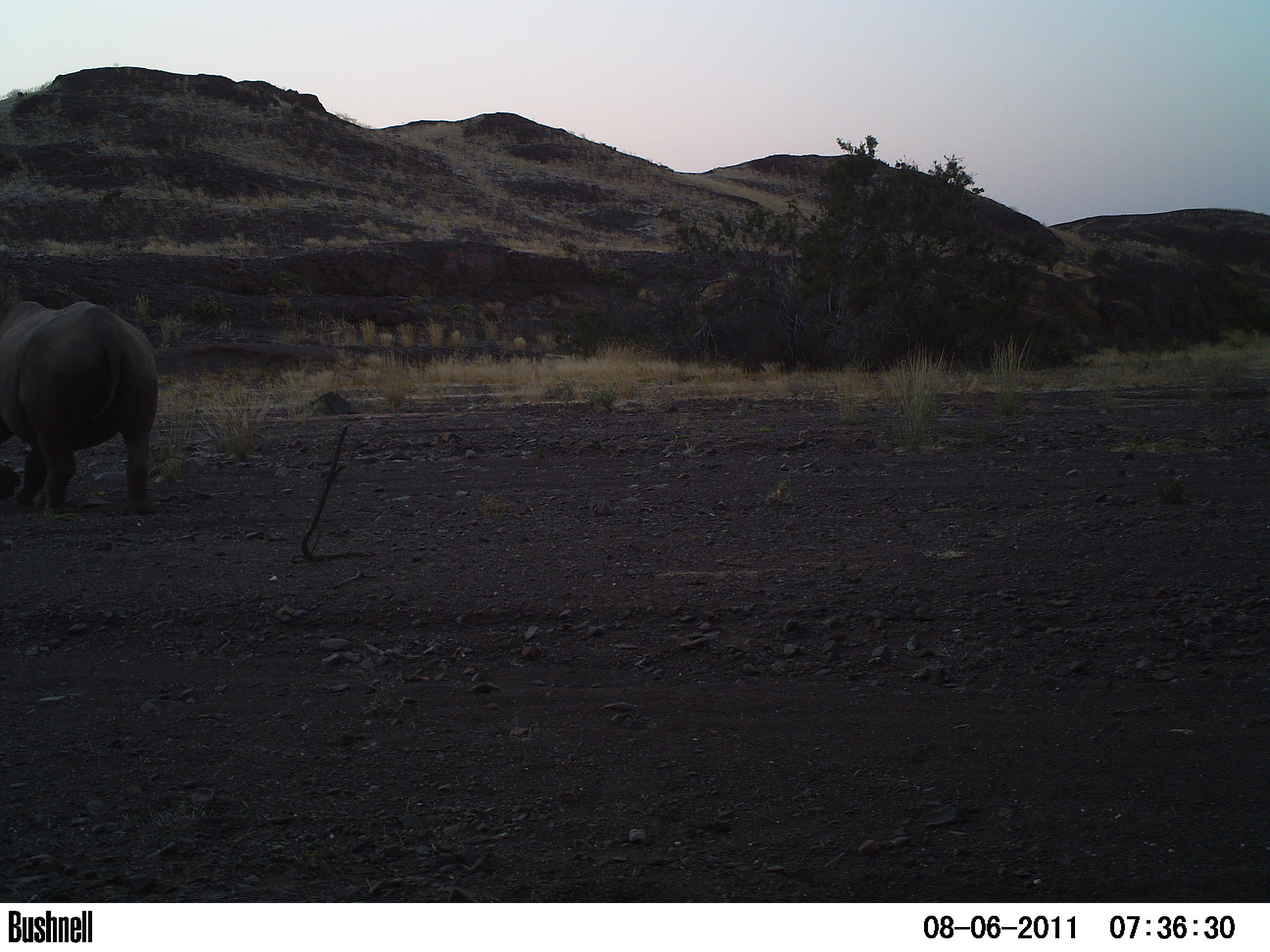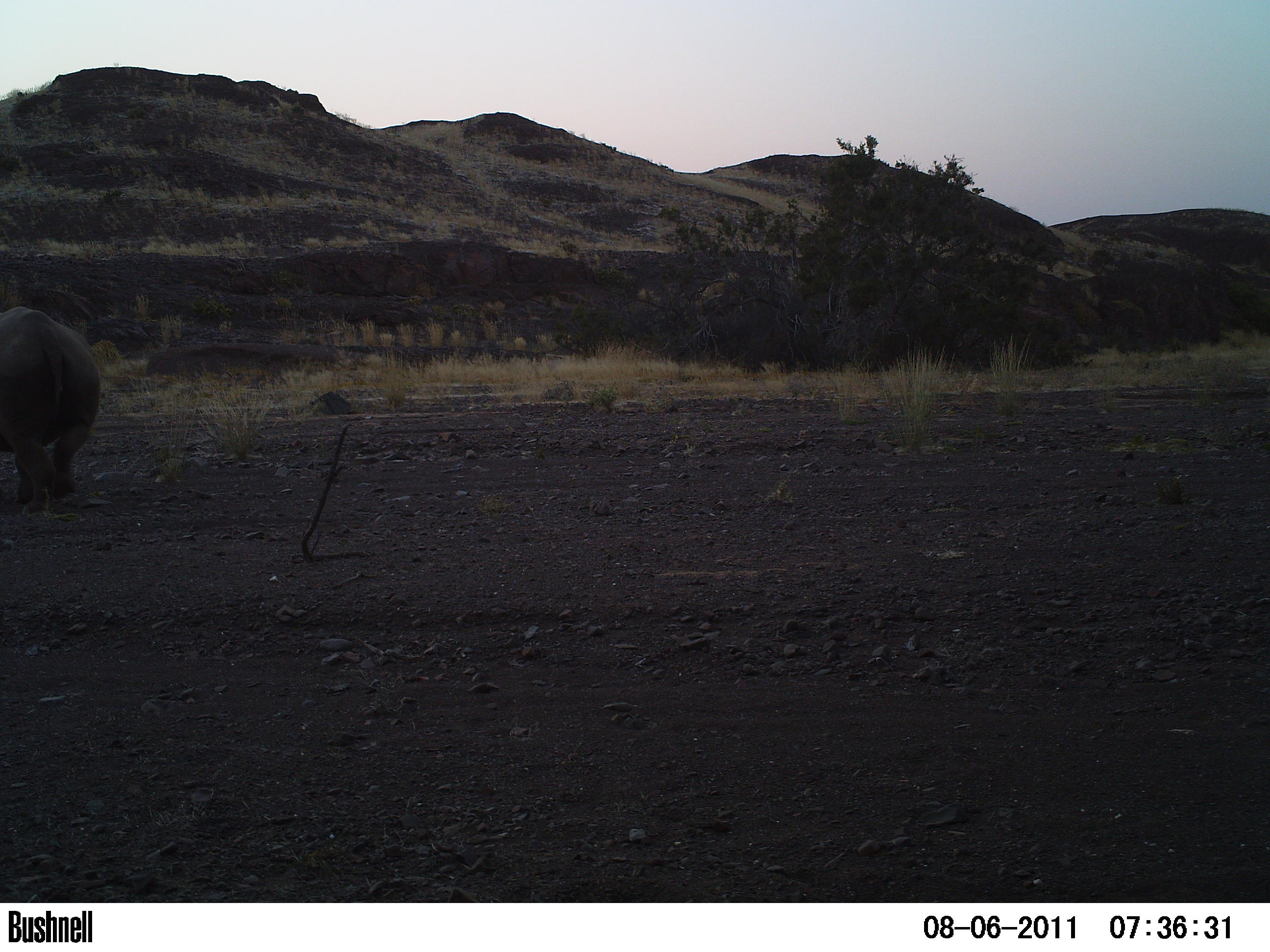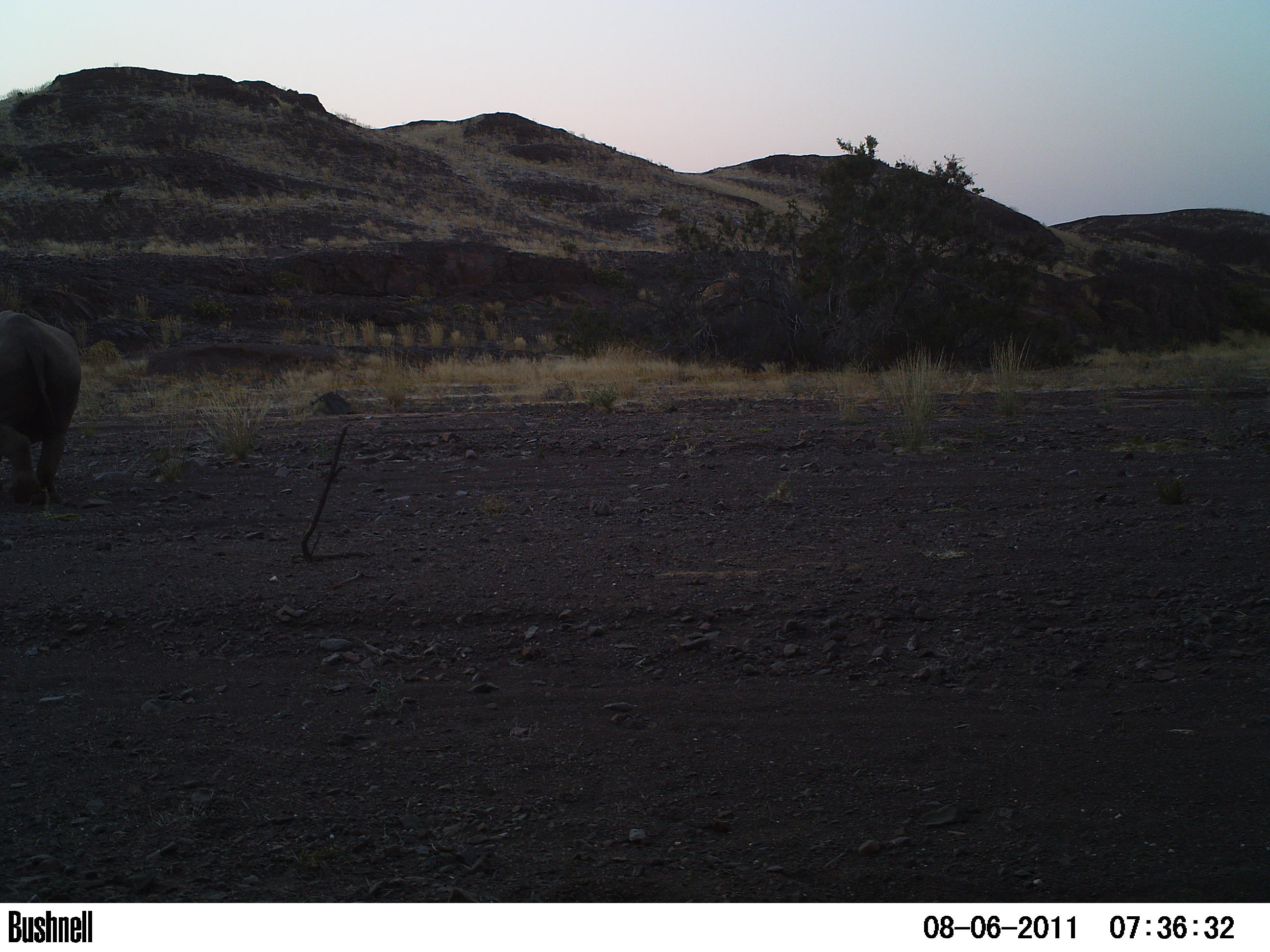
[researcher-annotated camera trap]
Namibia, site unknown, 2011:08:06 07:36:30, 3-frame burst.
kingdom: Animalia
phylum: Chordata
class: Mammalia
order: Perissodactyla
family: Rhinocerotidae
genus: Diceros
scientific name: Diceros bicornis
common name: black rhinoceros